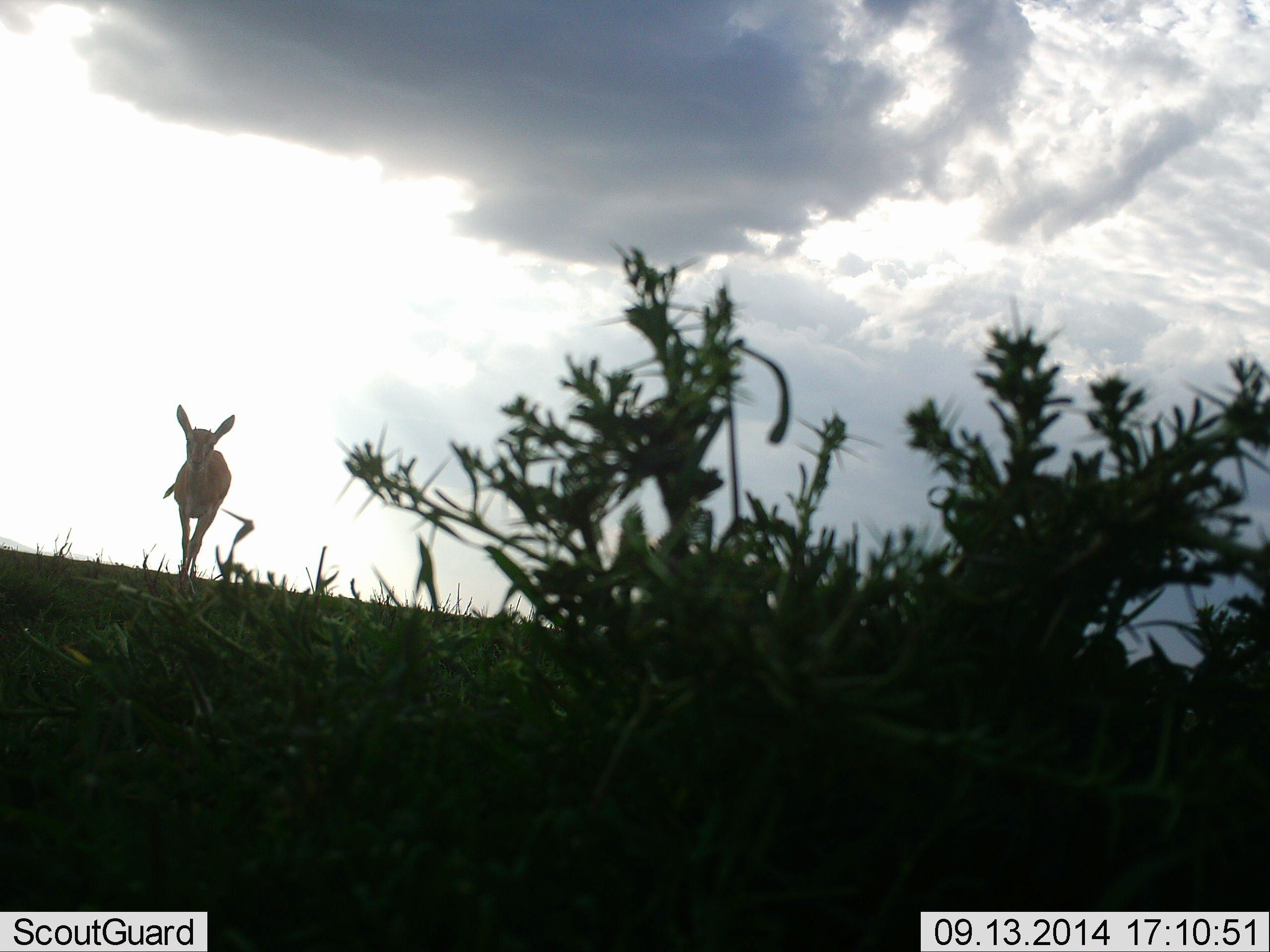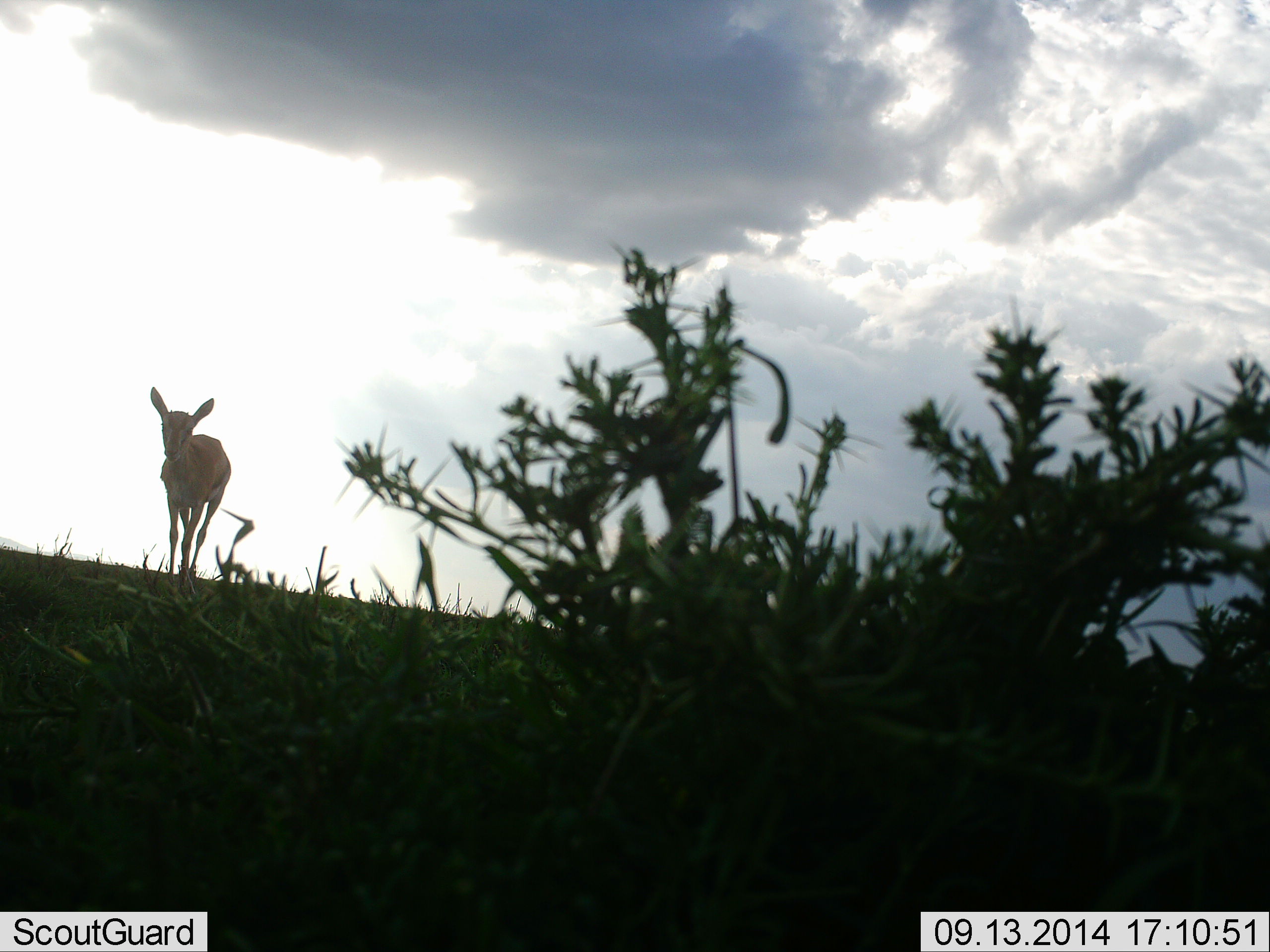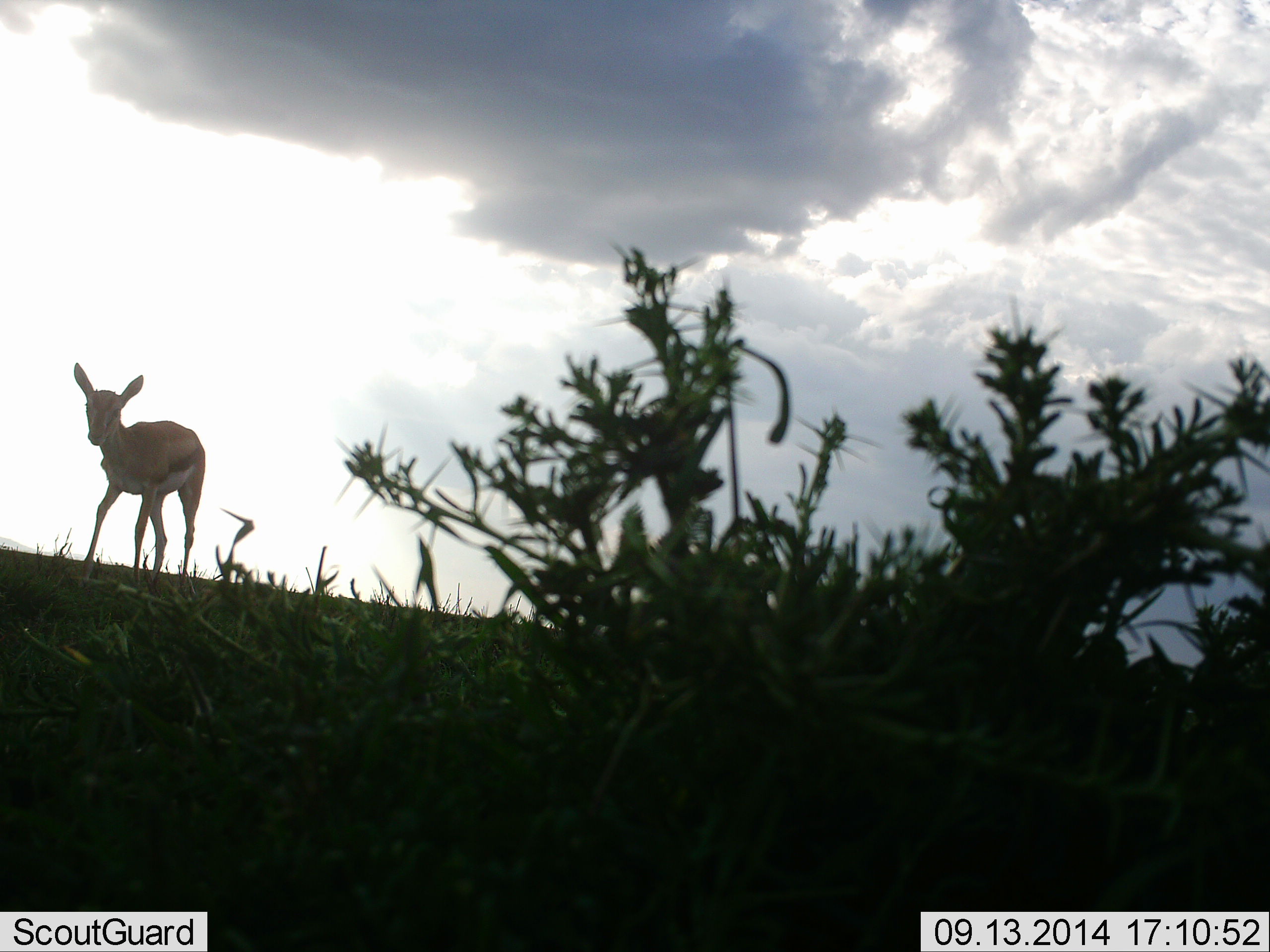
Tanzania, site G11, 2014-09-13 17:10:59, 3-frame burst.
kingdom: Animalia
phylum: Chordata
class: Mammalia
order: Artiodactyla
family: Bovidae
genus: Eudorcas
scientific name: Eudorcas thomsonii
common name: thomson's gazelle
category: gazellethomsons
Gazellethomsons (thomson's gazelle) (Eudorcas thomsonii), count 1. Behavior (volunteer vote fractions): standing 10%, resting 0%, moving 90%, interacting 0%. Young present (vote fraction): 10%. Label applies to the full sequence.